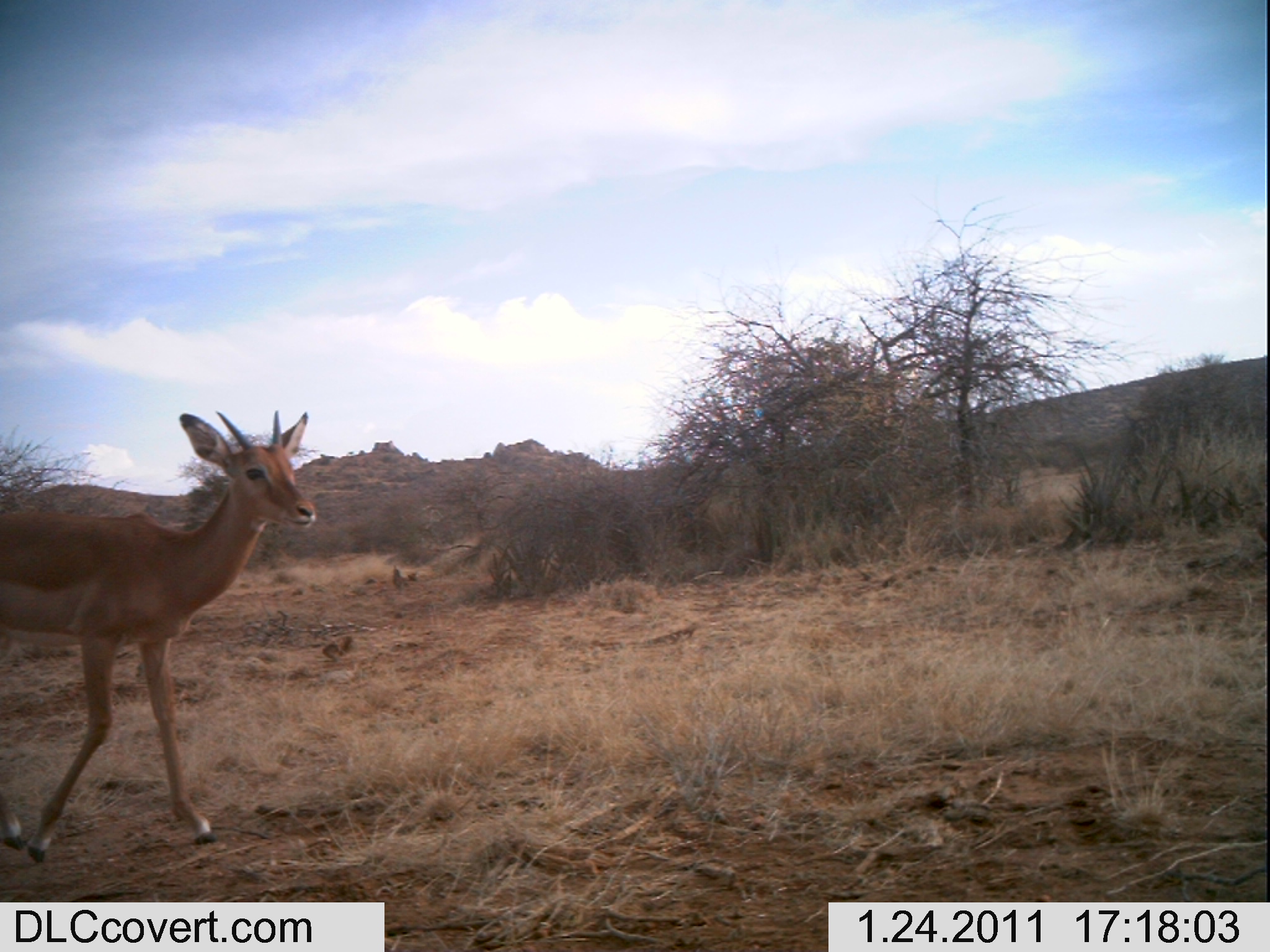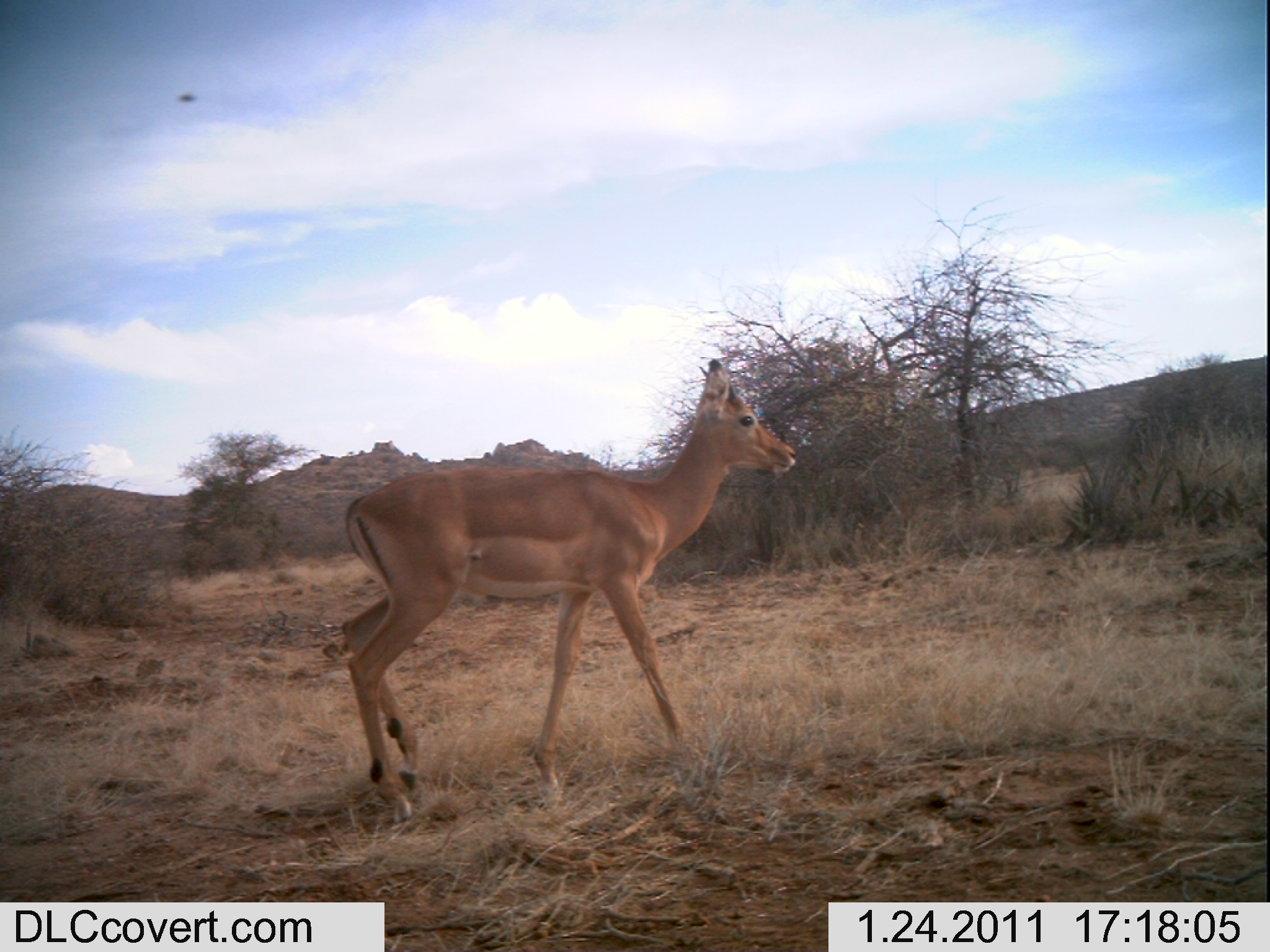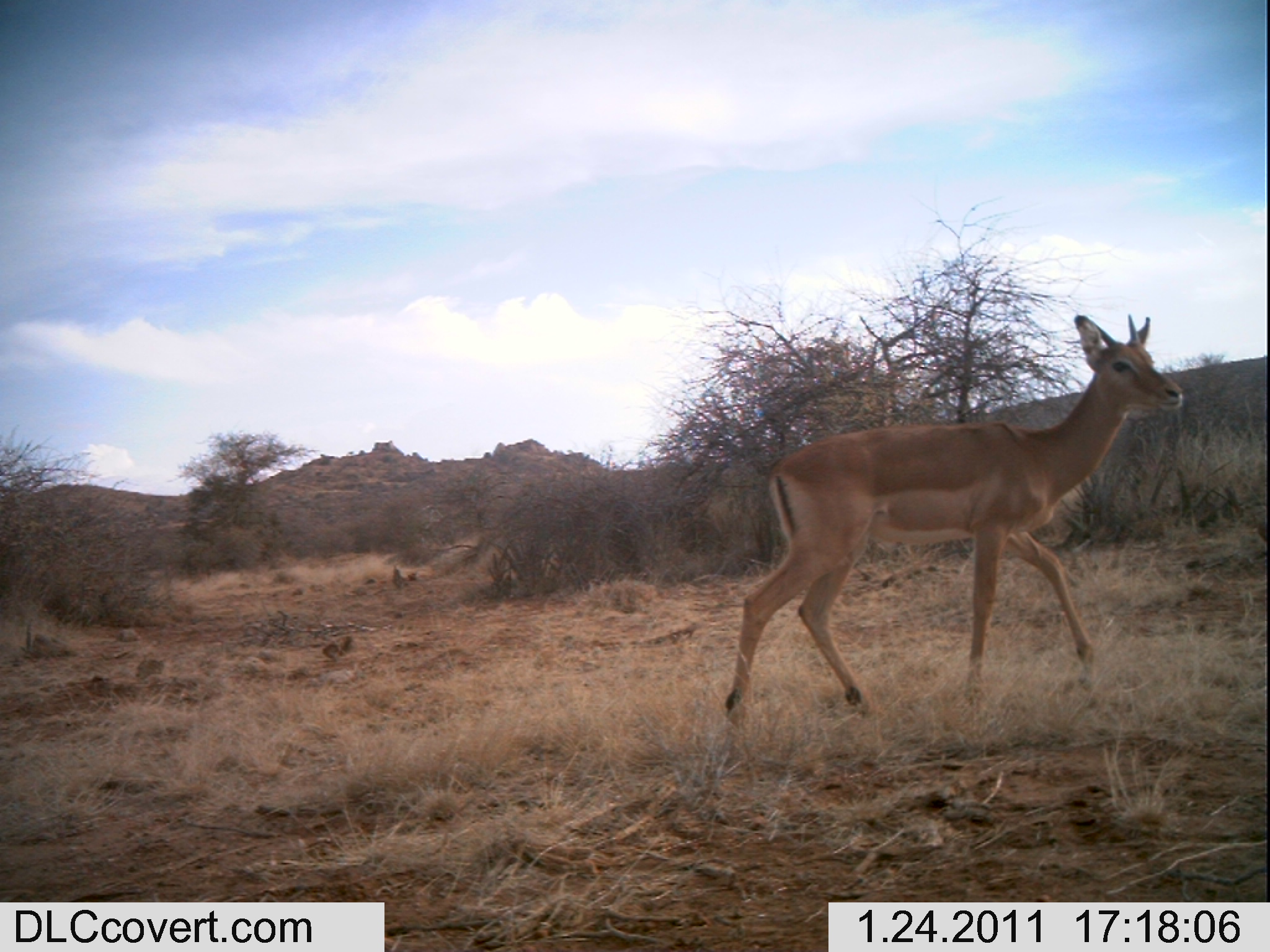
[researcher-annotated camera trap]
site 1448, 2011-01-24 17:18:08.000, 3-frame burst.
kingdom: Animalia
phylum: Chordata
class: Mammalia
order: Artiodactyla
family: Bovidae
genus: Aepyceros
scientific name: Aepyceros melampus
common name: impala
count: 1